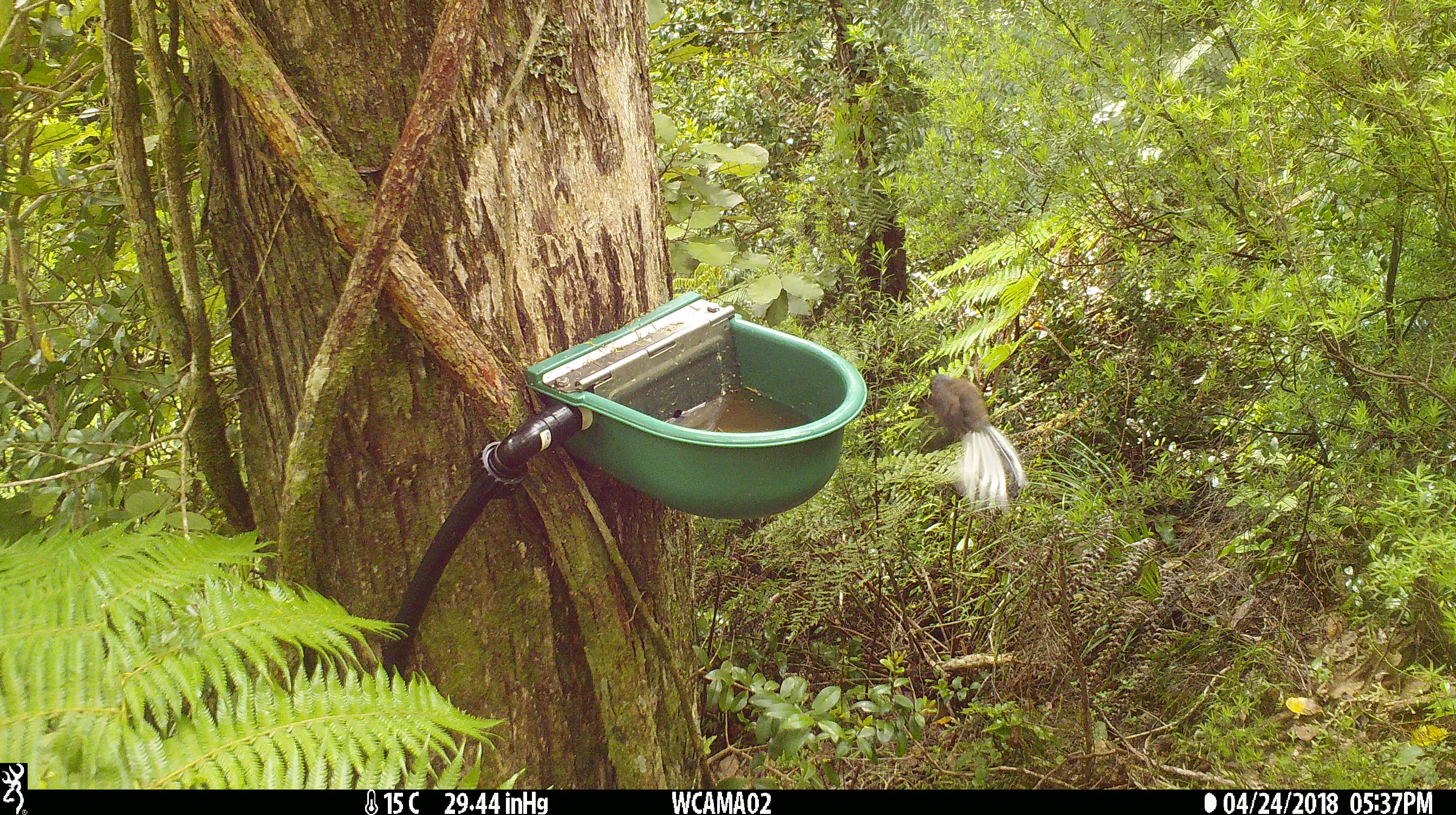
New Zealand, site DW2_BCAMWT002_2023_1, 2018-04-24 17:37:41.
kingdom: Animalia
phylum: Chordata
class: Aves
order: Passeriformes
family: Rhipiduridae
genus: Rhipidura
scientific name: Rhipidura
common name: fantails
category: fantail